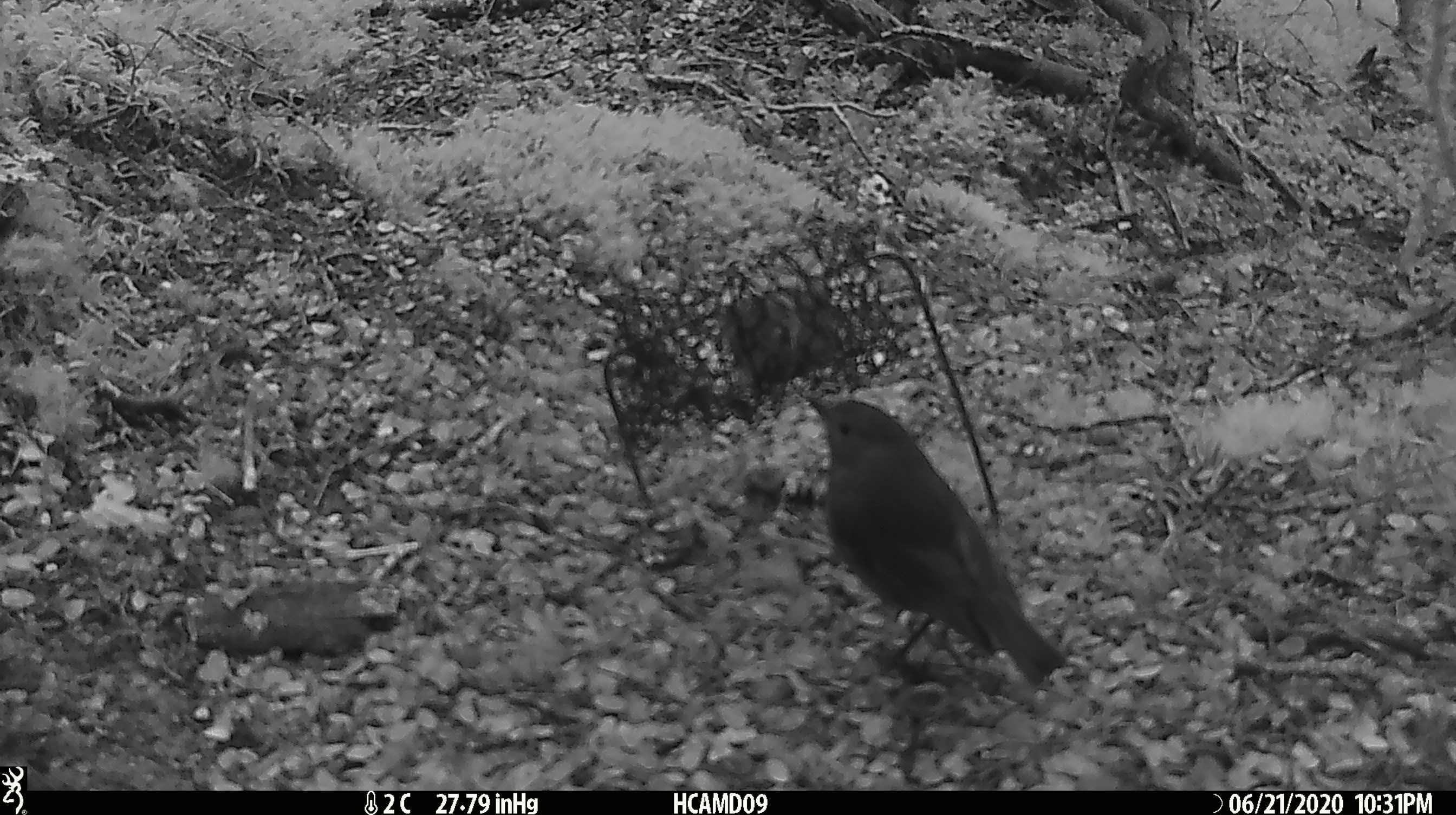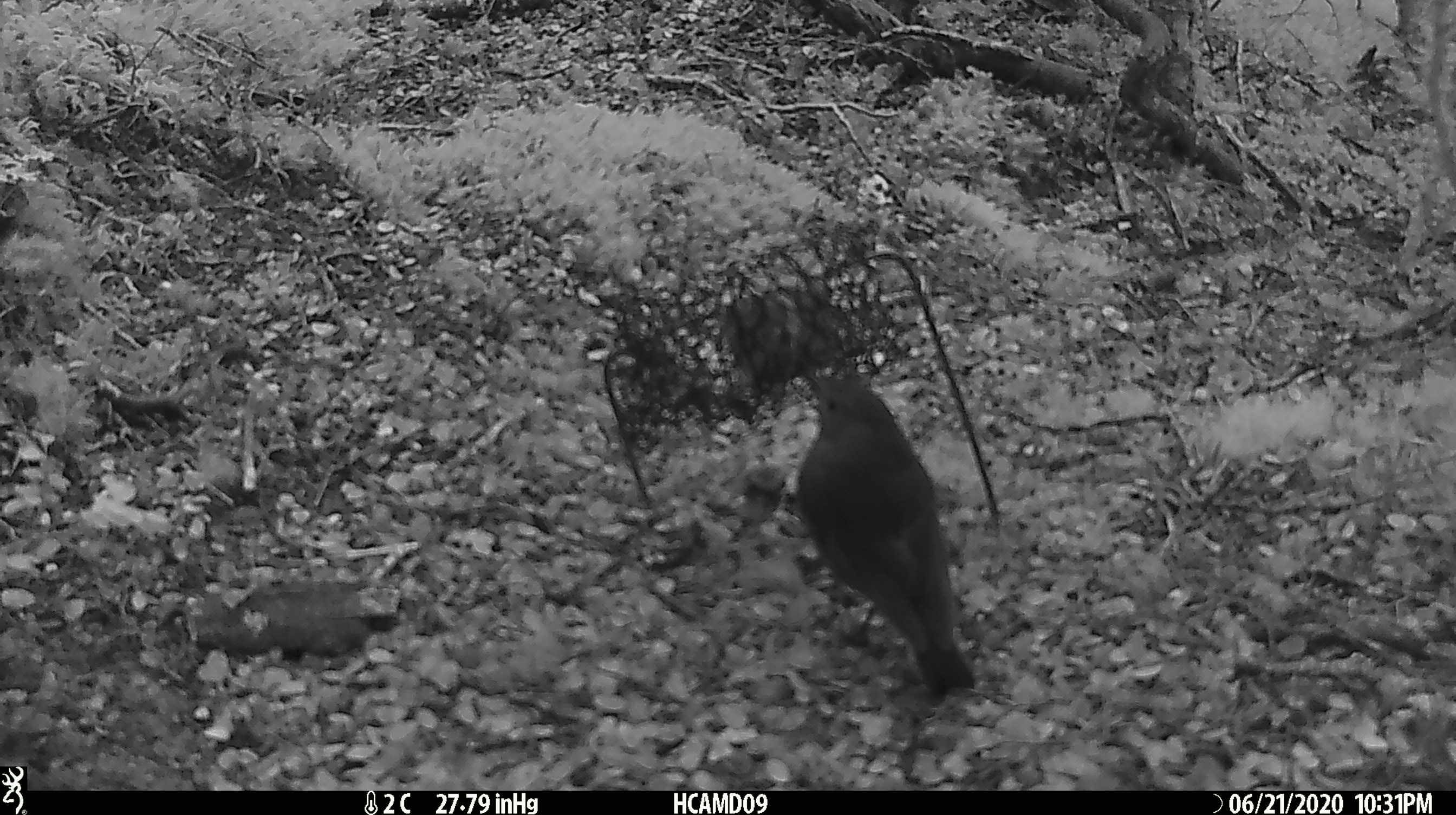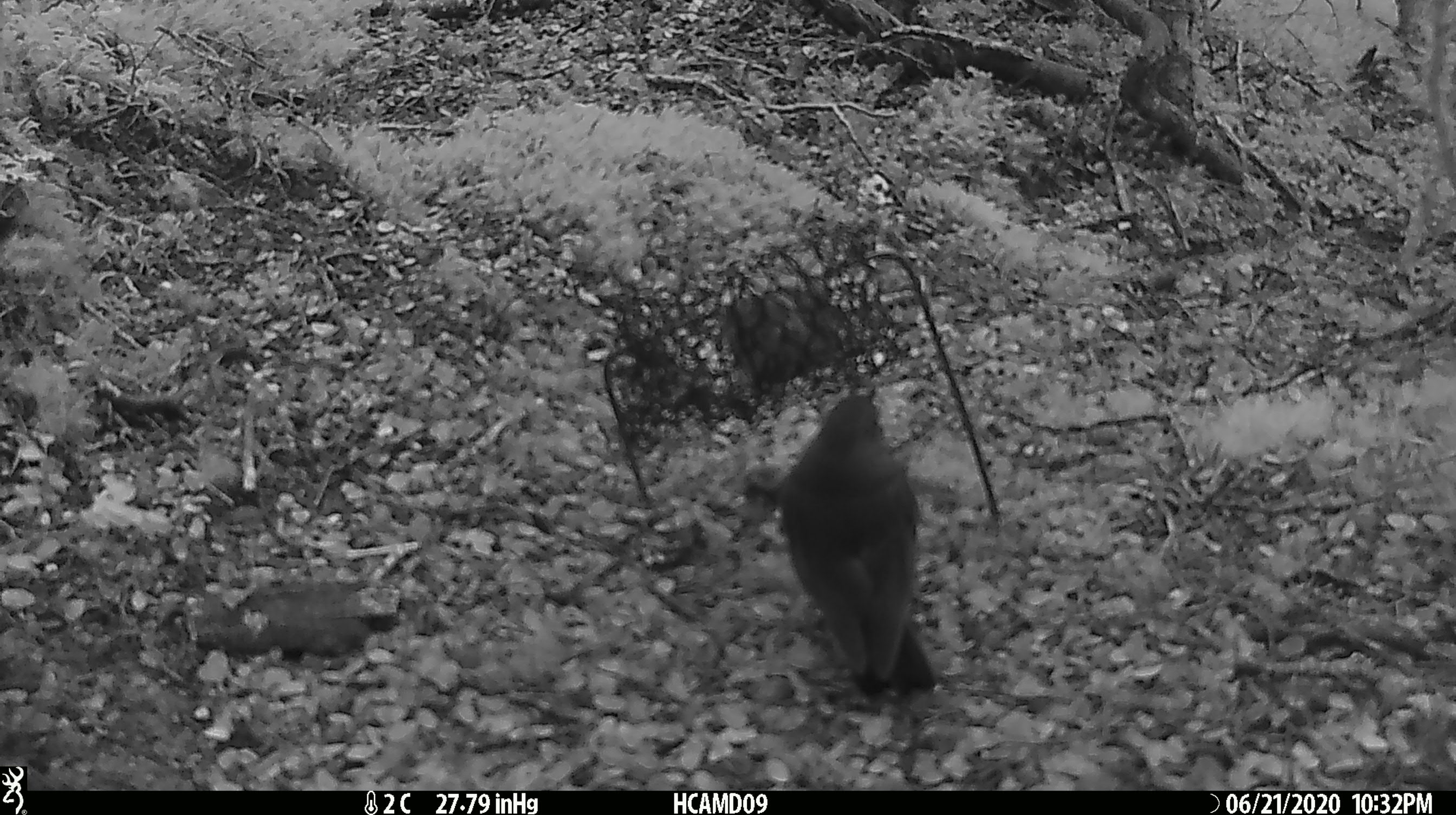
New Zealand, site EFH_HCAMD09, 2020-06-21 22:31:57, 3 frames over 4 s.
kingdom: Animalia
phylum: Chordata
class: Aves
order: Passeriformes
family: Petroicidae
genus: Petroica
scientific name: Petroica australis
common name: new zealand robin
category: robin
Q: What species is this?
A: Robin (new zealand robin) (Petroica australis).